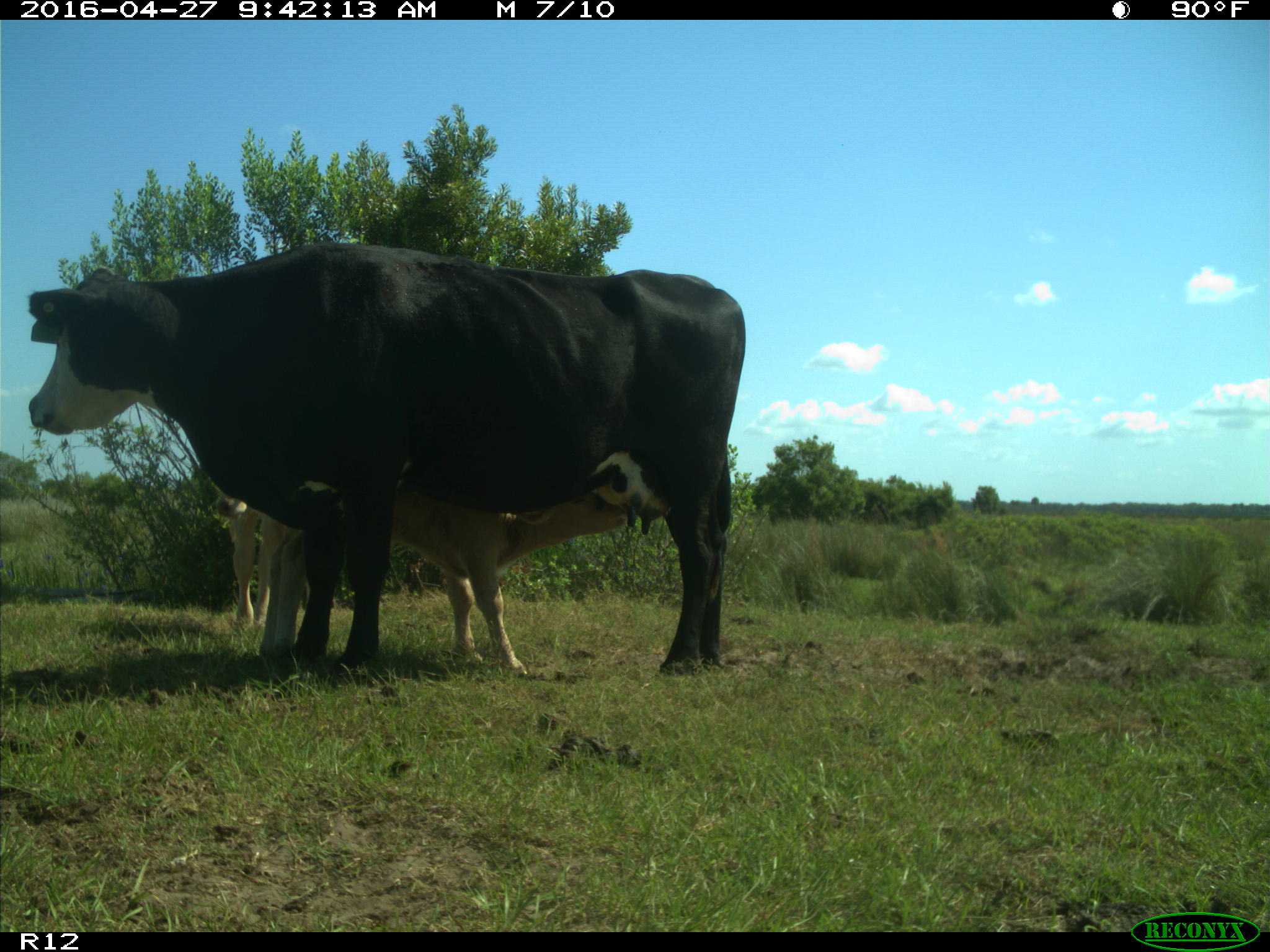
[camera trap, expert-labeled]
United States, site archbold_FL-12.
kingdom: Animalia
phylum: Chordata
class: Mammalia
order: Artiodactyla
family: Bovidae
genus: Bos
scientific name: Bos taurus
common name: domestic cow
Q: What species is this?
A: Bos taurus (domestic cow).